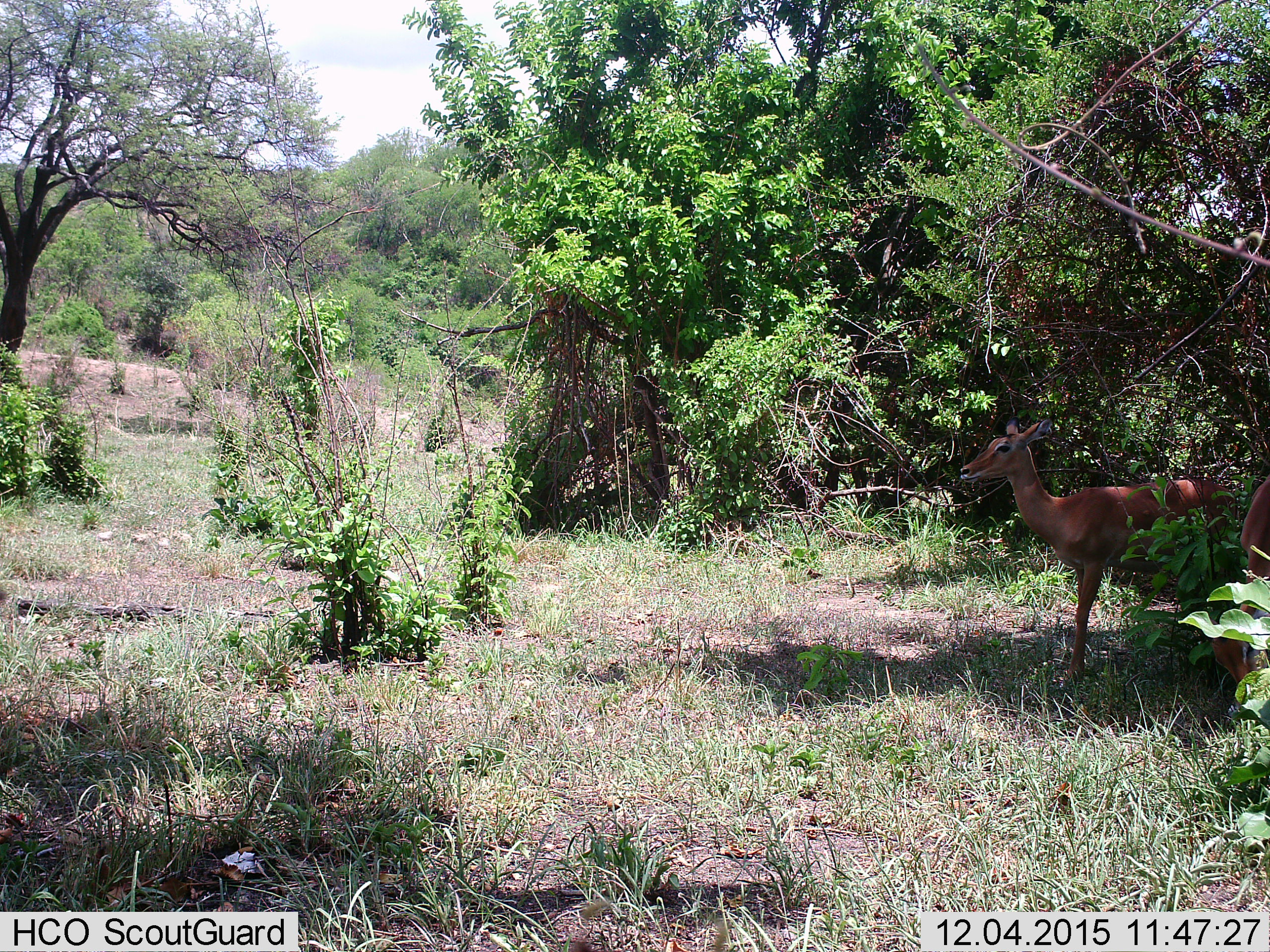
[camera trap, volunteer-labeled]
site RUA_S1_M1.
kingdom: Animalia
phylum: Chordata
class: Mammalia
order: Artiodactyla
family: Bovidae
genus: Aepyceros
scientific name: Aepyceros melampus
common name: impala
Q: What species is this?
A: Impala (Aepyceros melampus).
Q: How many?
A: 2.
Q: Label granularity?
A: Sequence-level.